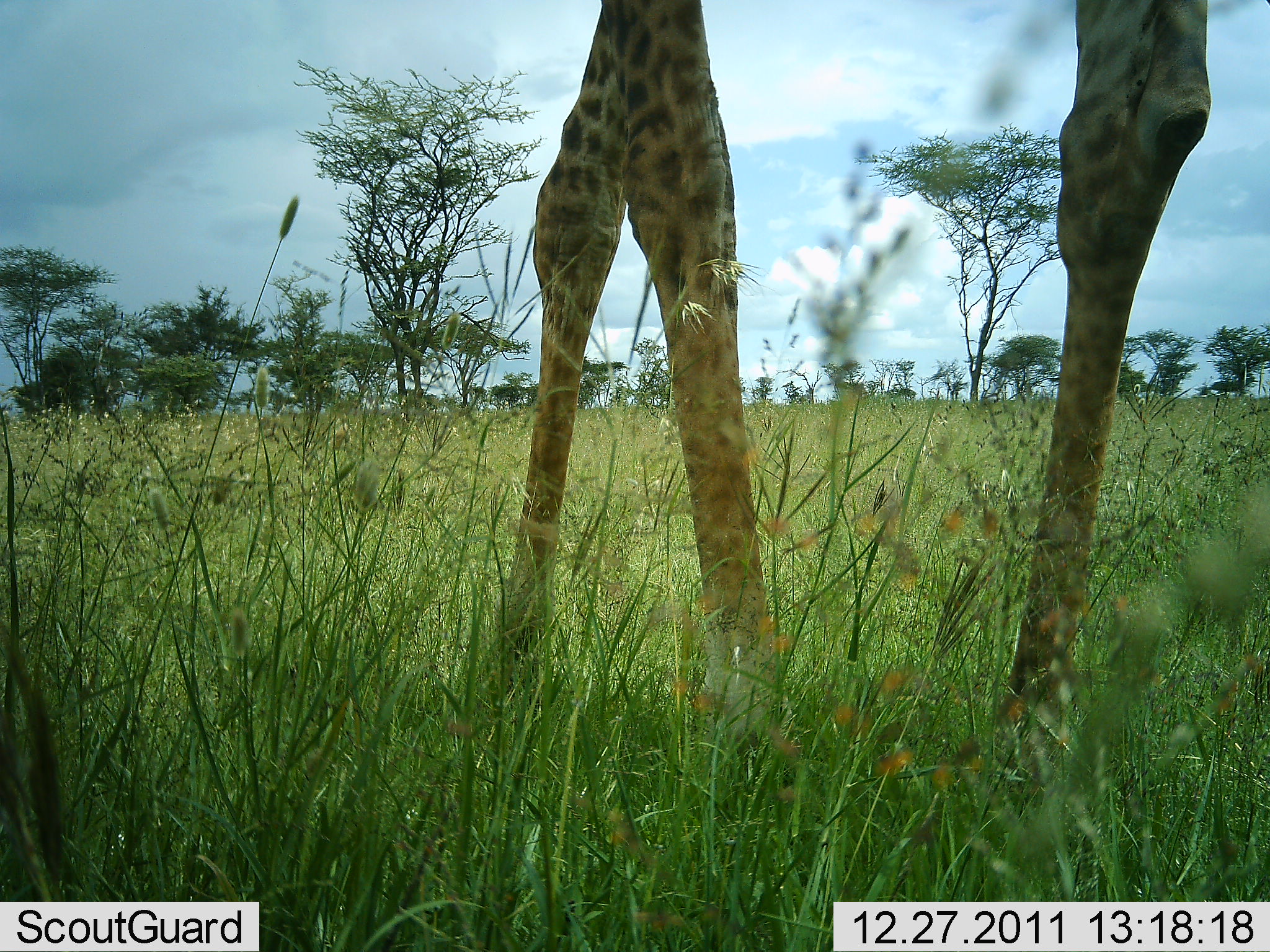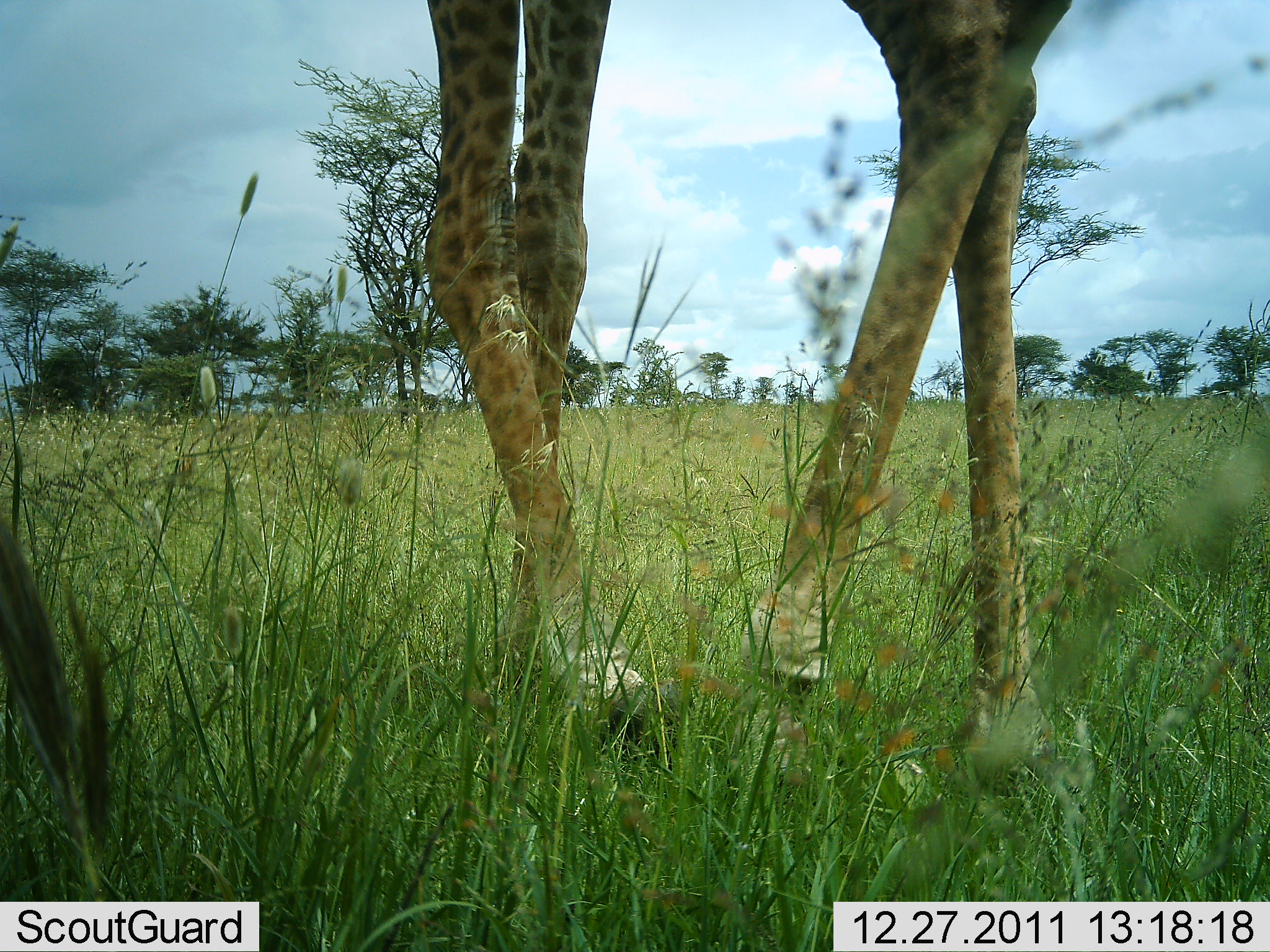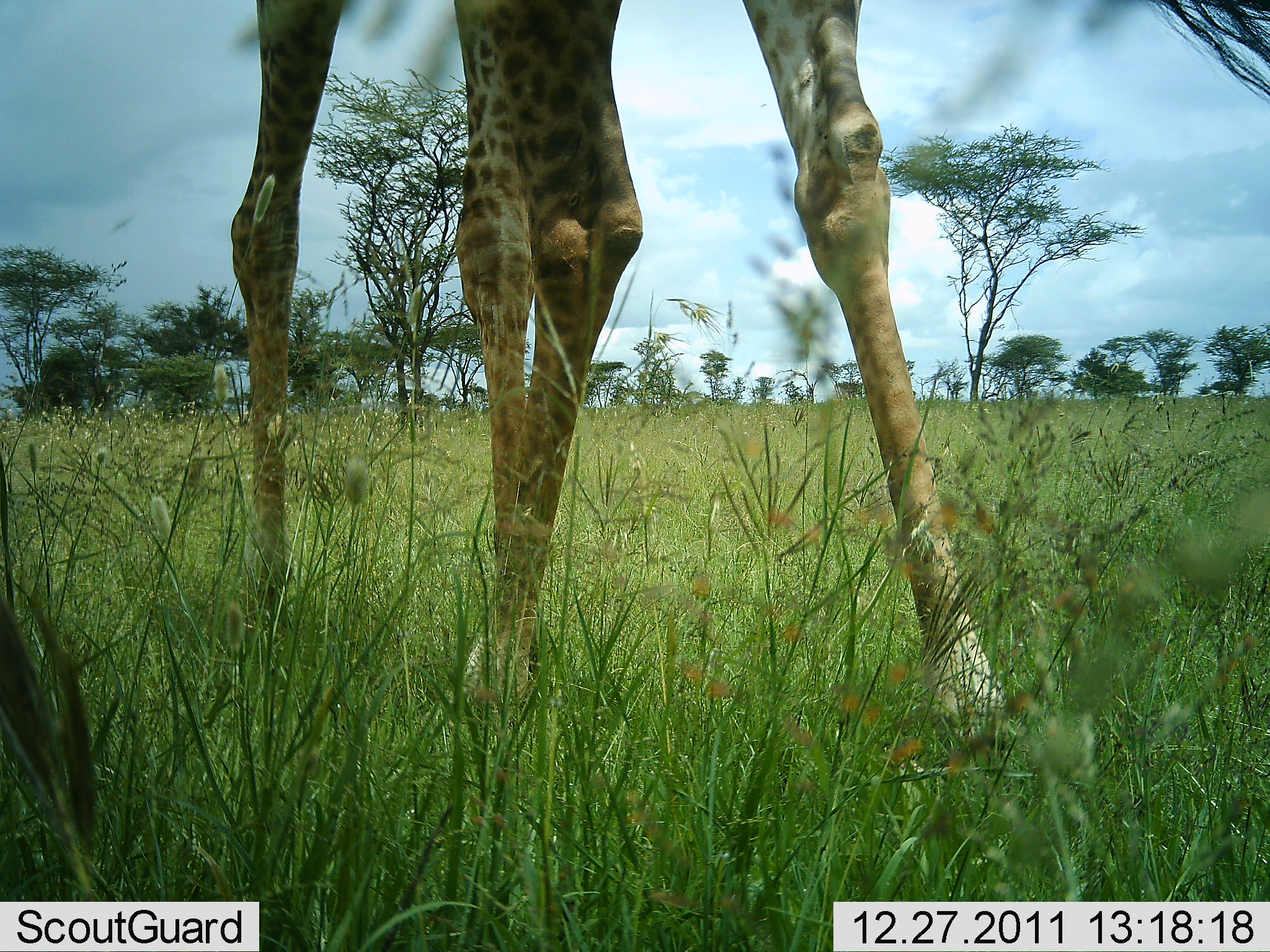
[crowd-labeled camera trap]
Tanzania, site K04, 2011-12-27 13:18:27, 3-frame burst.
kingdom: Animalia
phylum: Chordata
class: Mammalia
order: Artiodactyla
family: Giraffidae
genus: Giraffa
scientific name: Giraffa camelopardalis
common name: giraffe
Giraffe (Giraffa camelopardalis), count 1. Behavior (volunteer vote fractions): standing 33%, resting 0%, moving 67%, interacting 0%. Young present (vote fraction): 0%. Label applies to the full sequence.